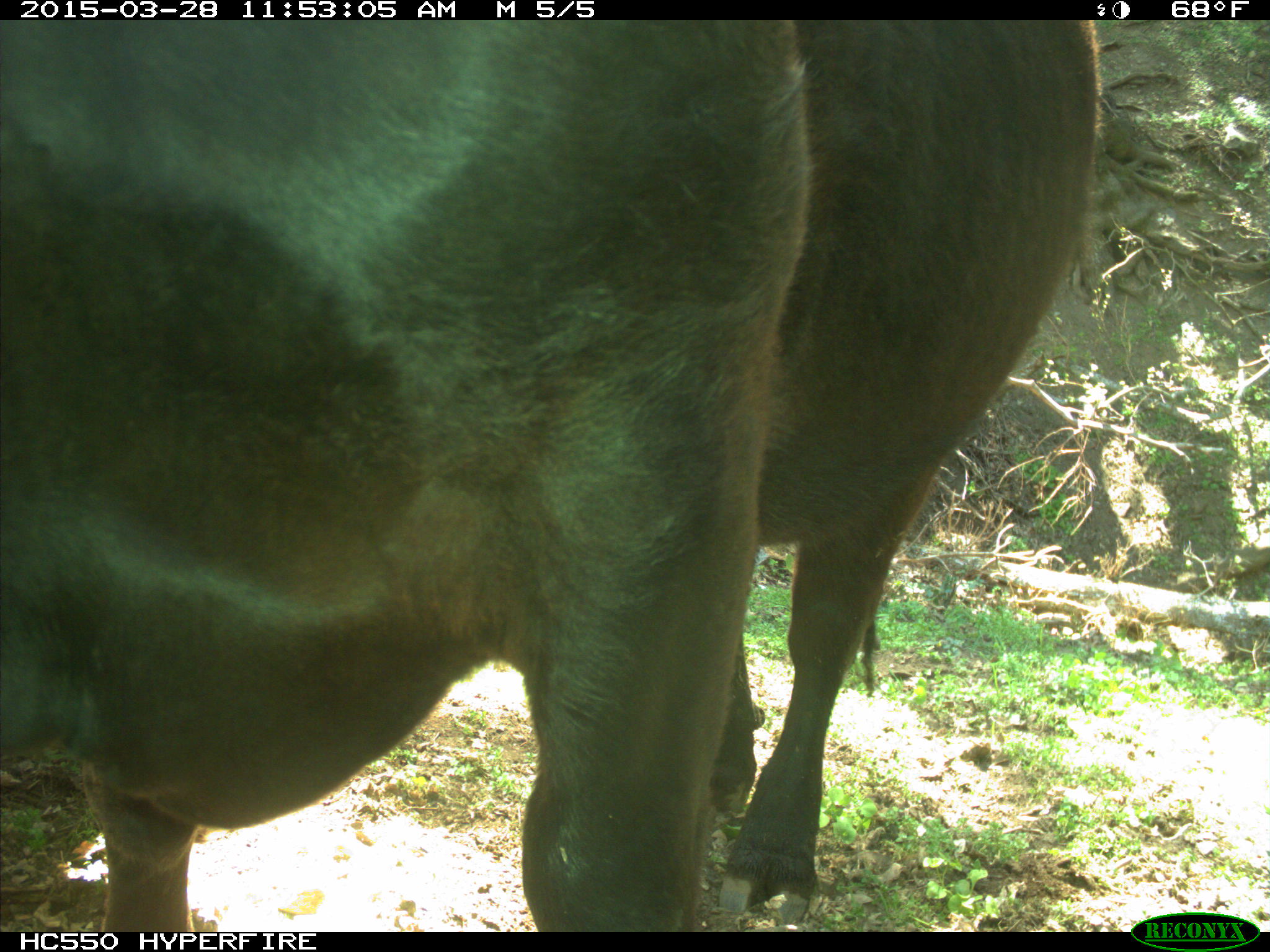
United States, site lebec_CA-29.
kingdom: Animalia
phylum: Chordata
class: Mammalia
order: Artiodactyla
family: Bovidae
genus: Bos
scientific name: Bos taurus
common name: domestic cow